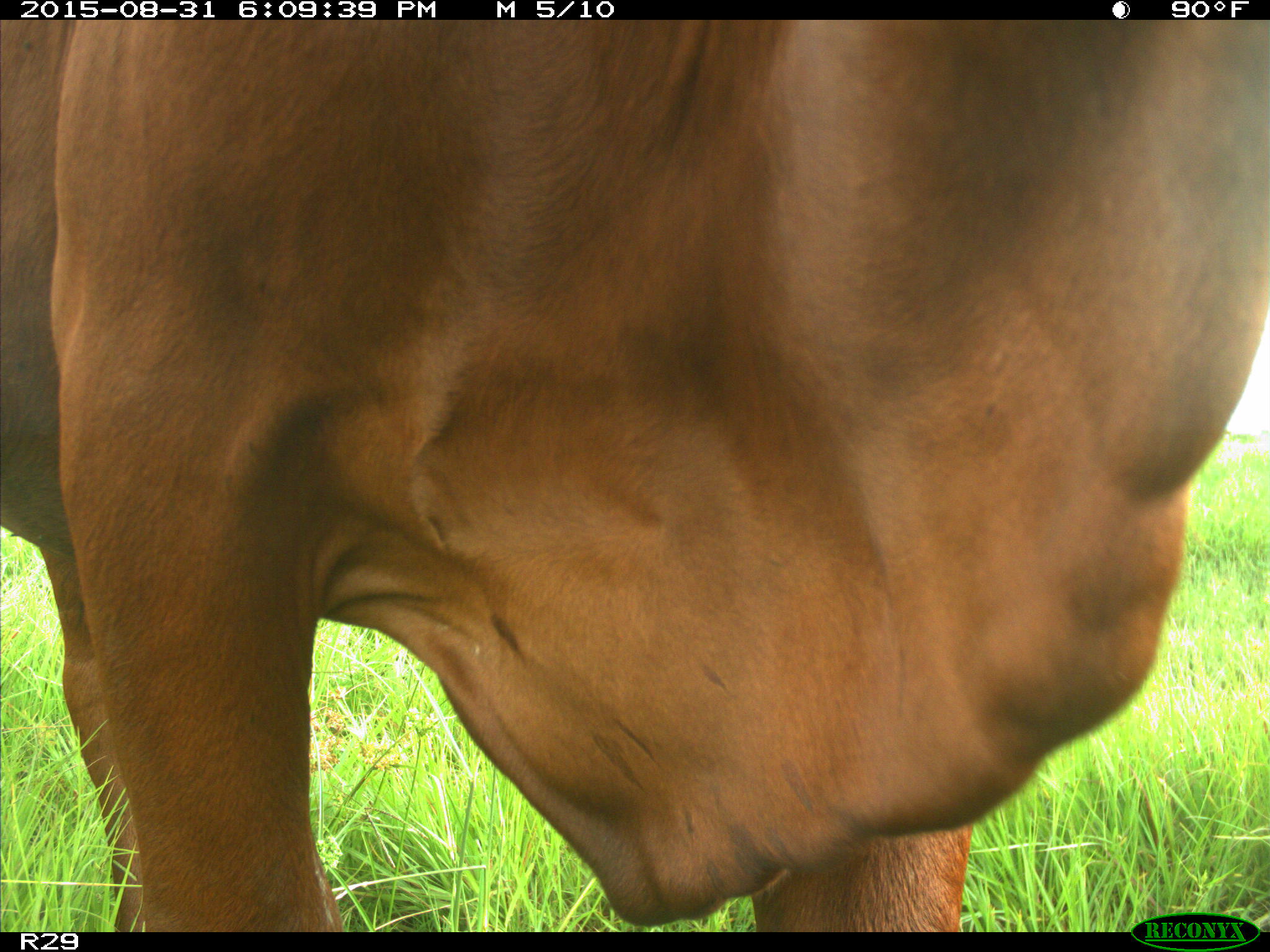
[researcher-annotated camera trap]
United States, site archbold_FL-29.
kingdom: Animalia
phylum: Chordata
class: Mammalia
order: Artiodactyla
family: Bovidae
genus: Bos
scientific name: Bos taurus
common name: domestic cow